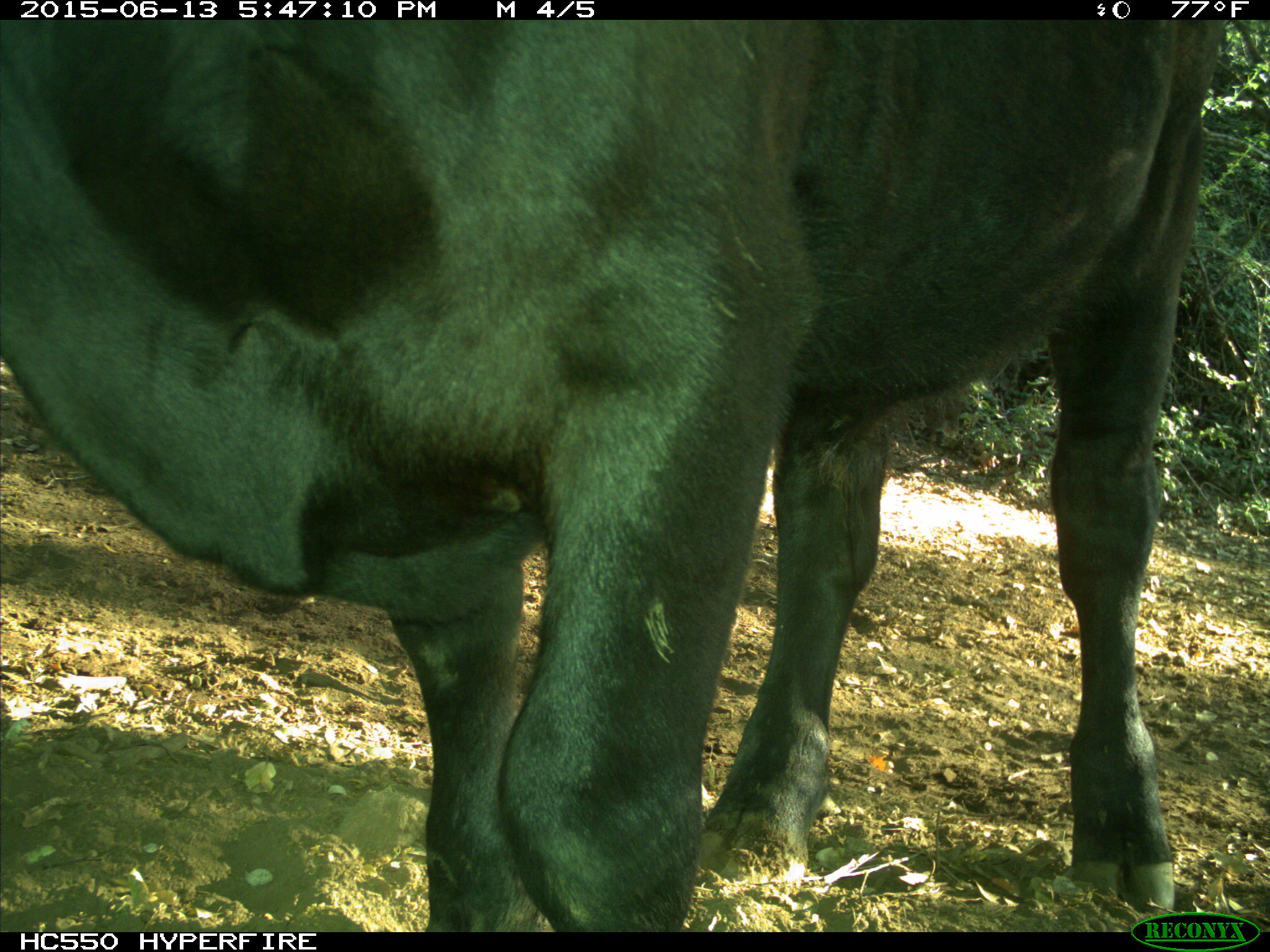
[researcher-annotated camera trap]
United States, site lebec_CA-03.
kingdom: Animalia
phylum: Chordata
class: Mammalia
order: Artiodactyla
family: Bovidae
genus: Bos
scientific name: Bos taurus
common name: domestic cow